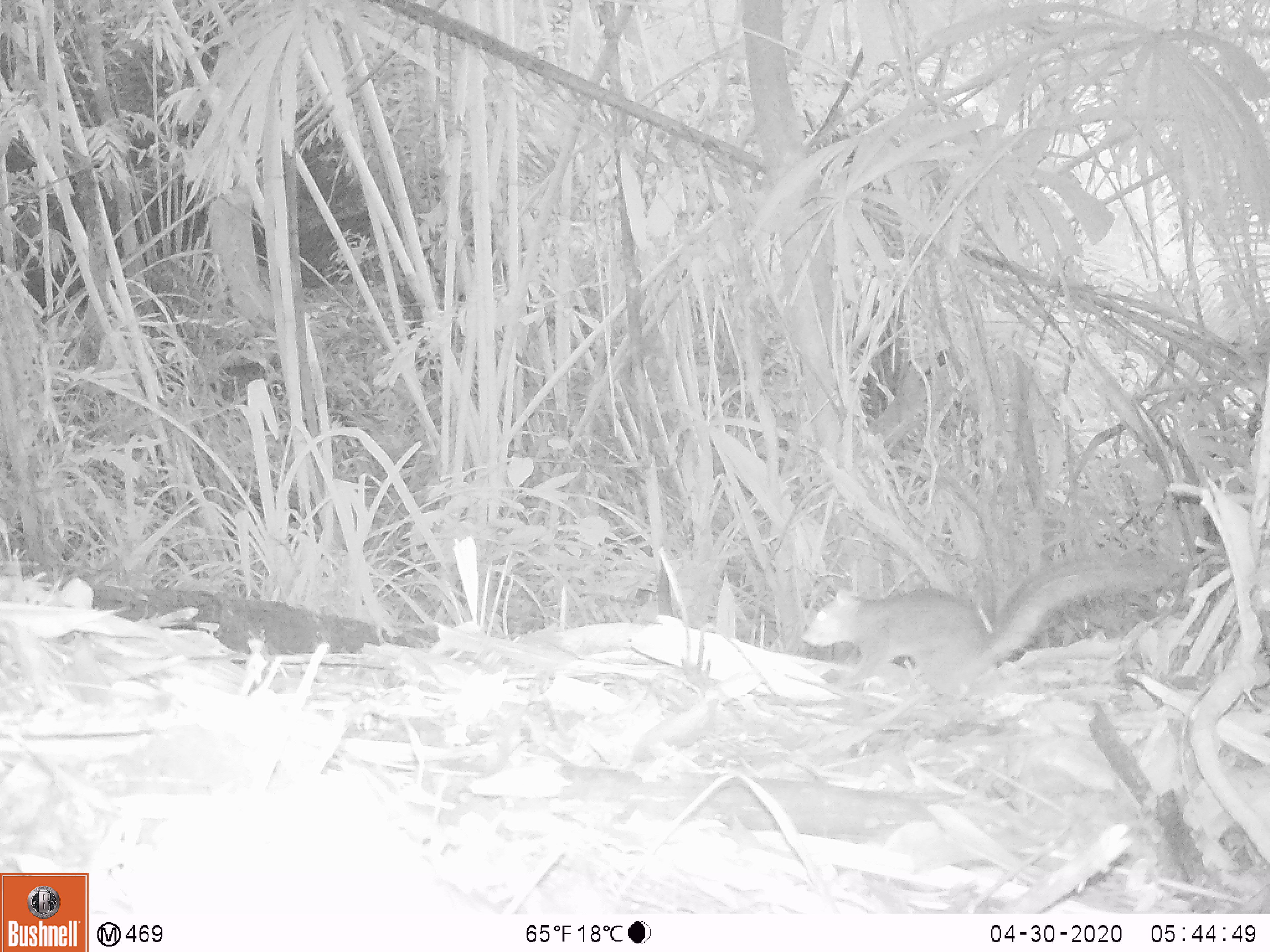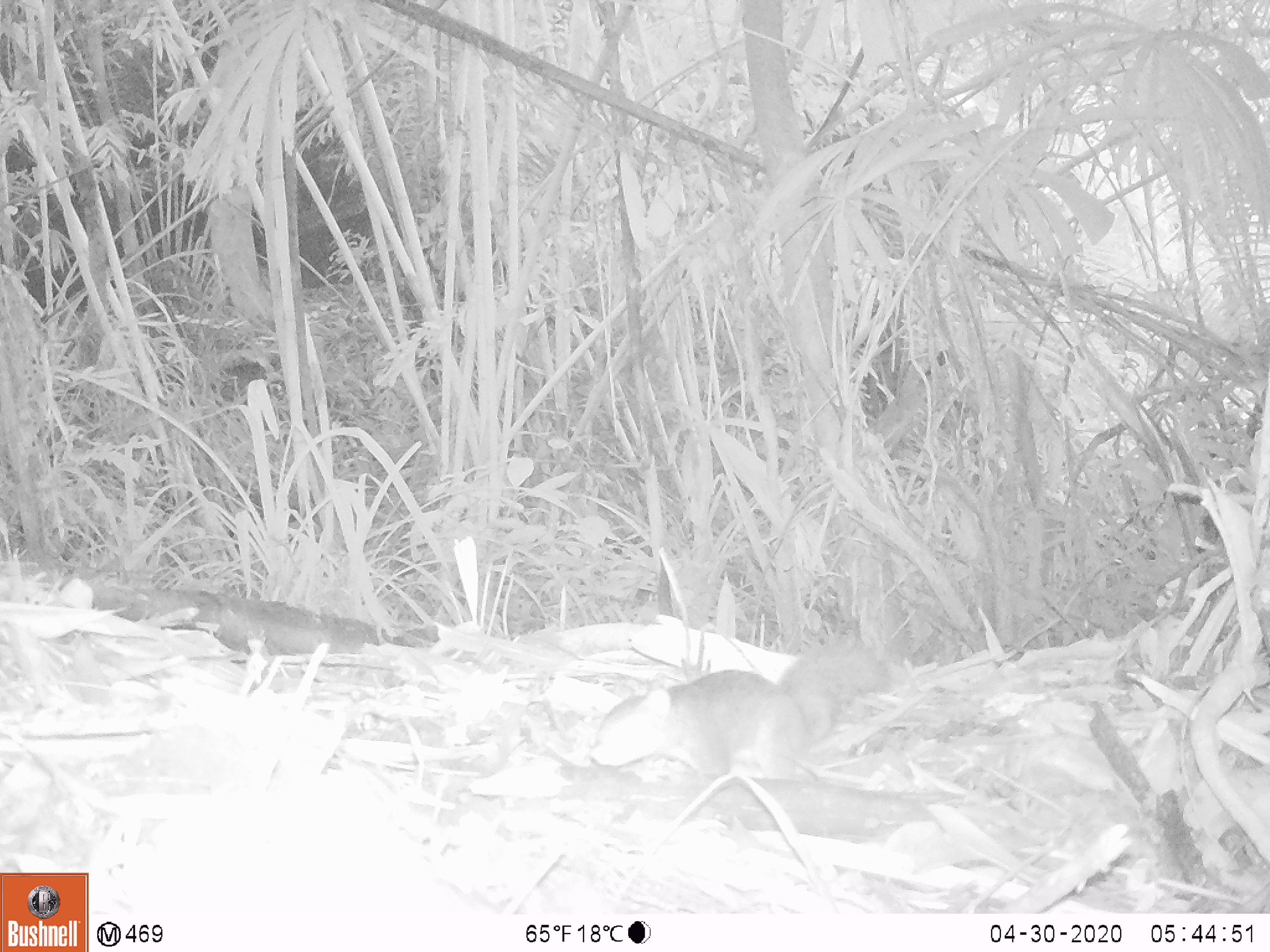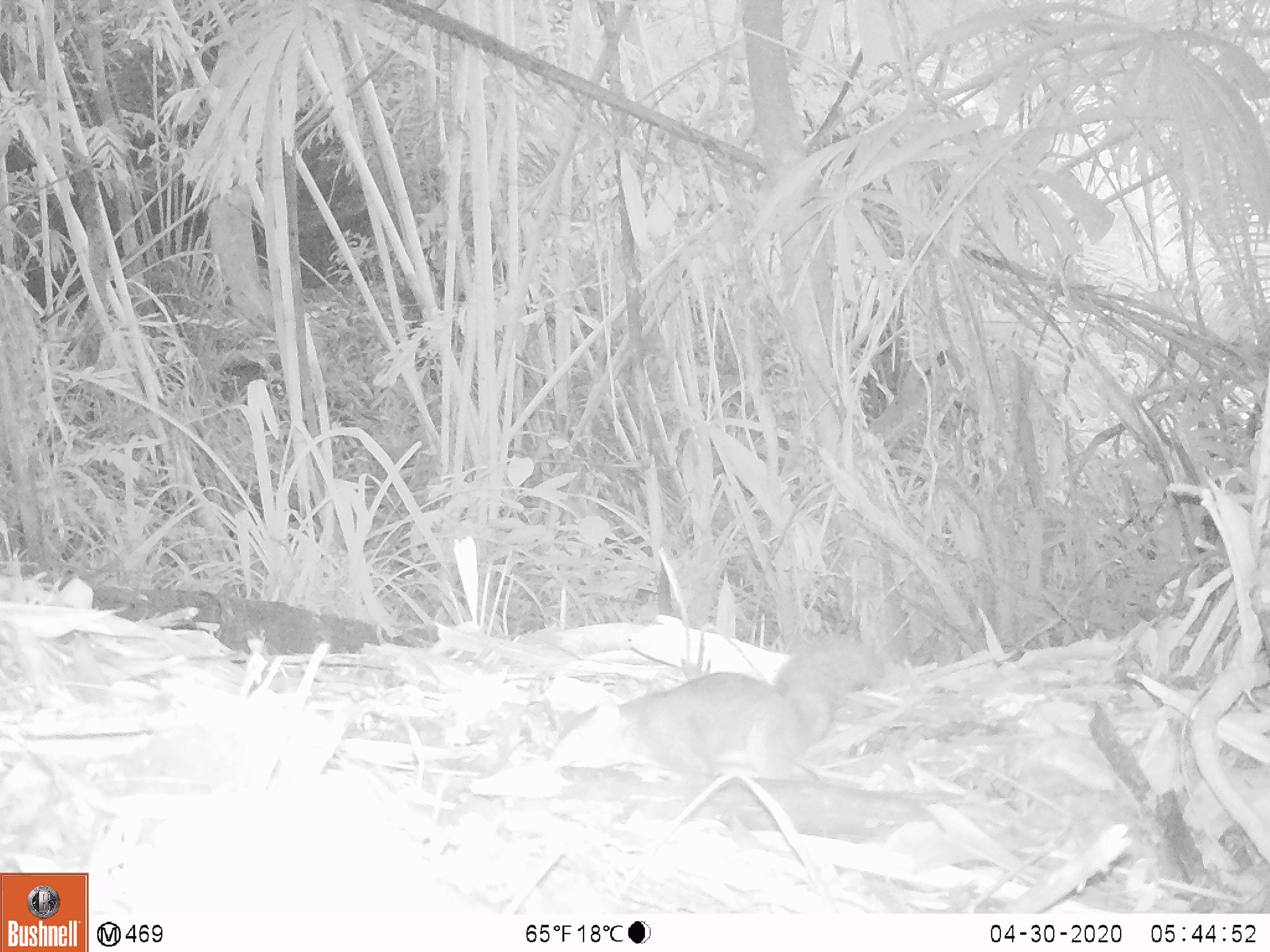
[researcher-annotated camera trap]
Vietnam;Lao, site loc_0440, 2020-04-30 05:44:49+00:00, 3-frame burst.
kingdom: Animalia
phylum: Chordata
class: Mammalia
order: Rodentia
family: Sciuridae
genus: Dremomys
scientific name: Dremomys rufigenis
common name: red-cheeked squirrel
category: red cheeked squirrel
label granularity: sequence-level